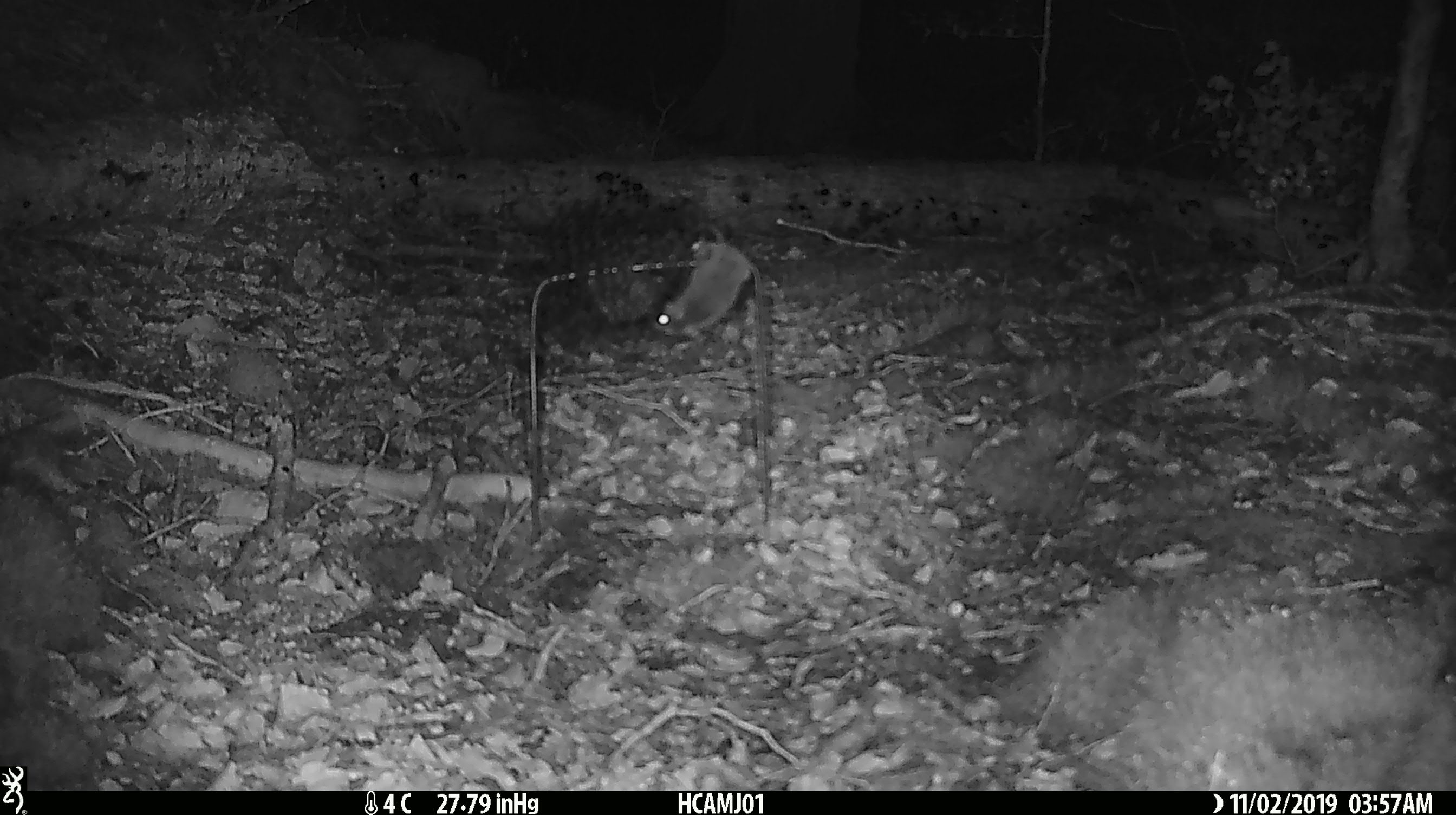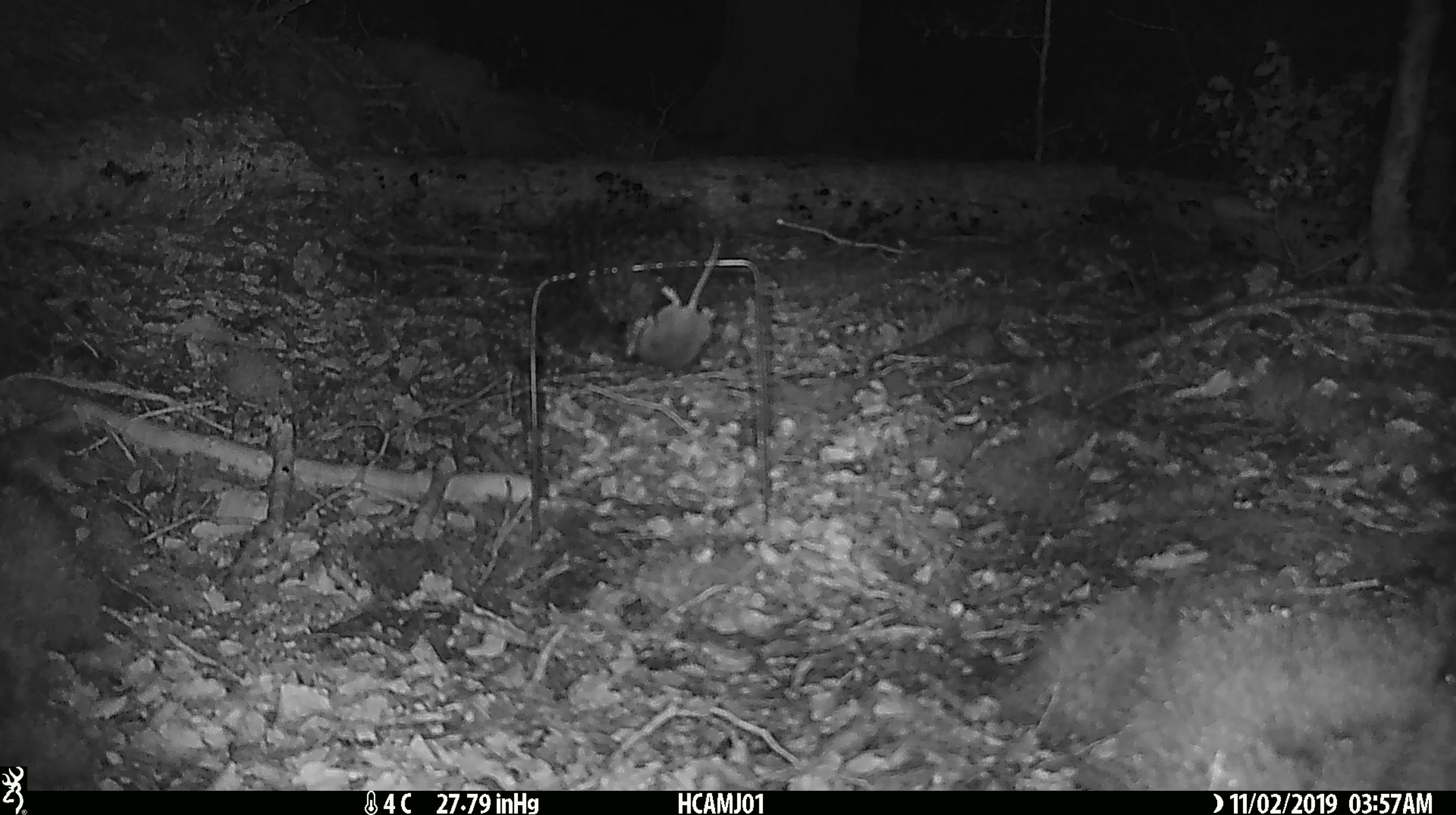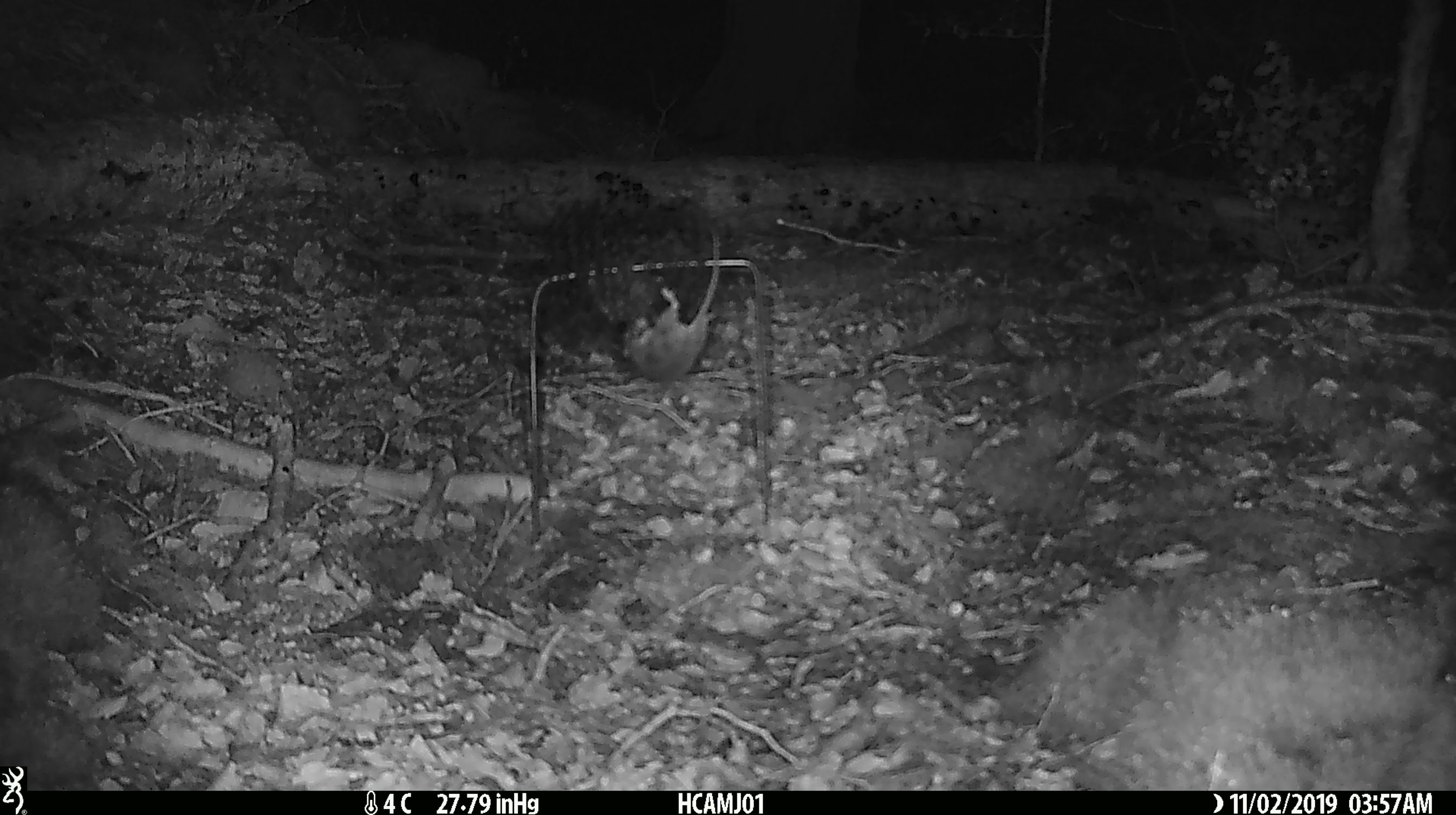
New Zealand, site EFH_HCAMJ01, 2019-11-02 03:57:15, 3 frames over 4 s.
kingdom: Animalia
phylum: Chordata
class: Mammalia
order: Rodentia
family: Muridae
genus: Mus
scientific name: Mus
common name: mouse